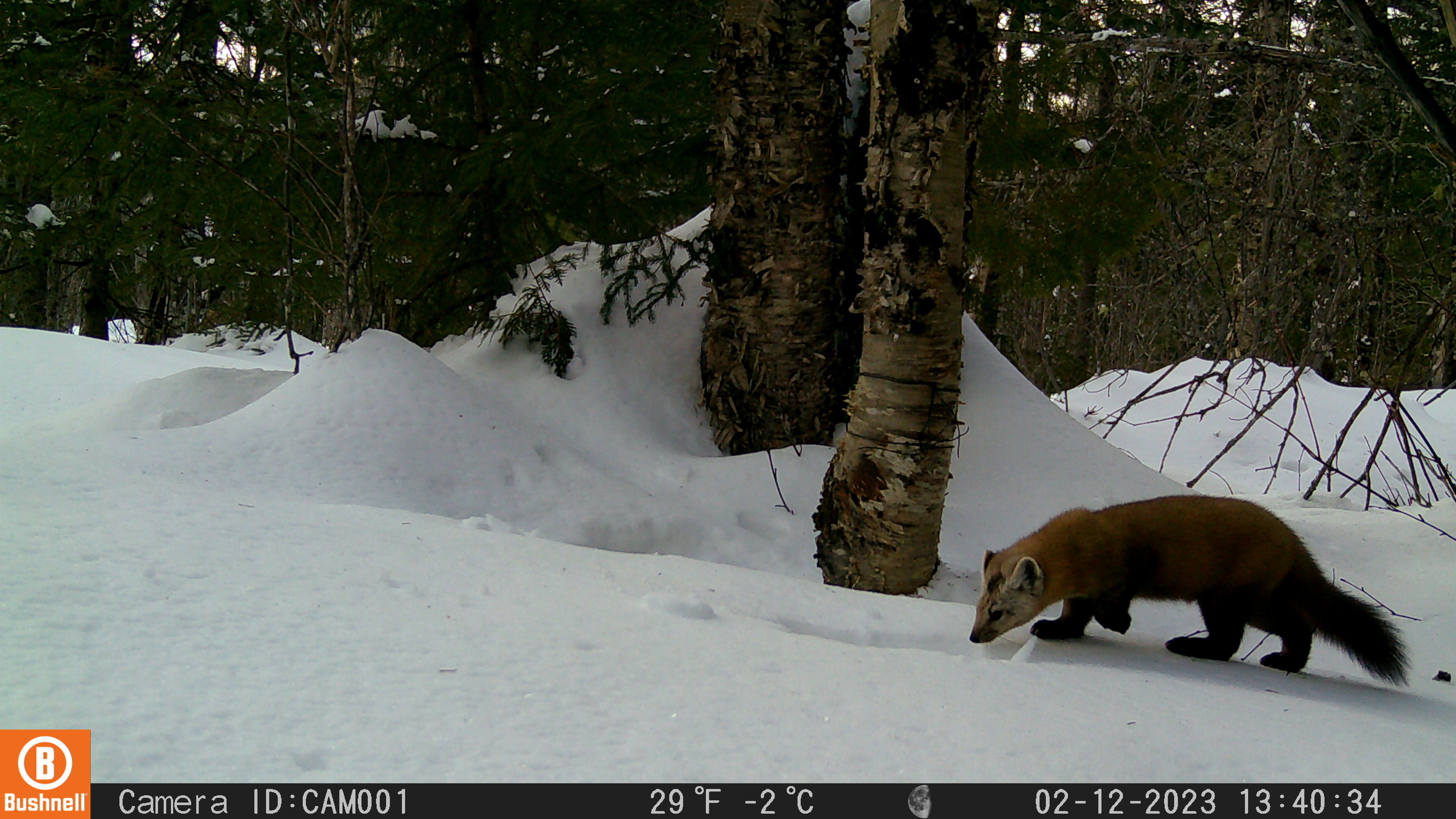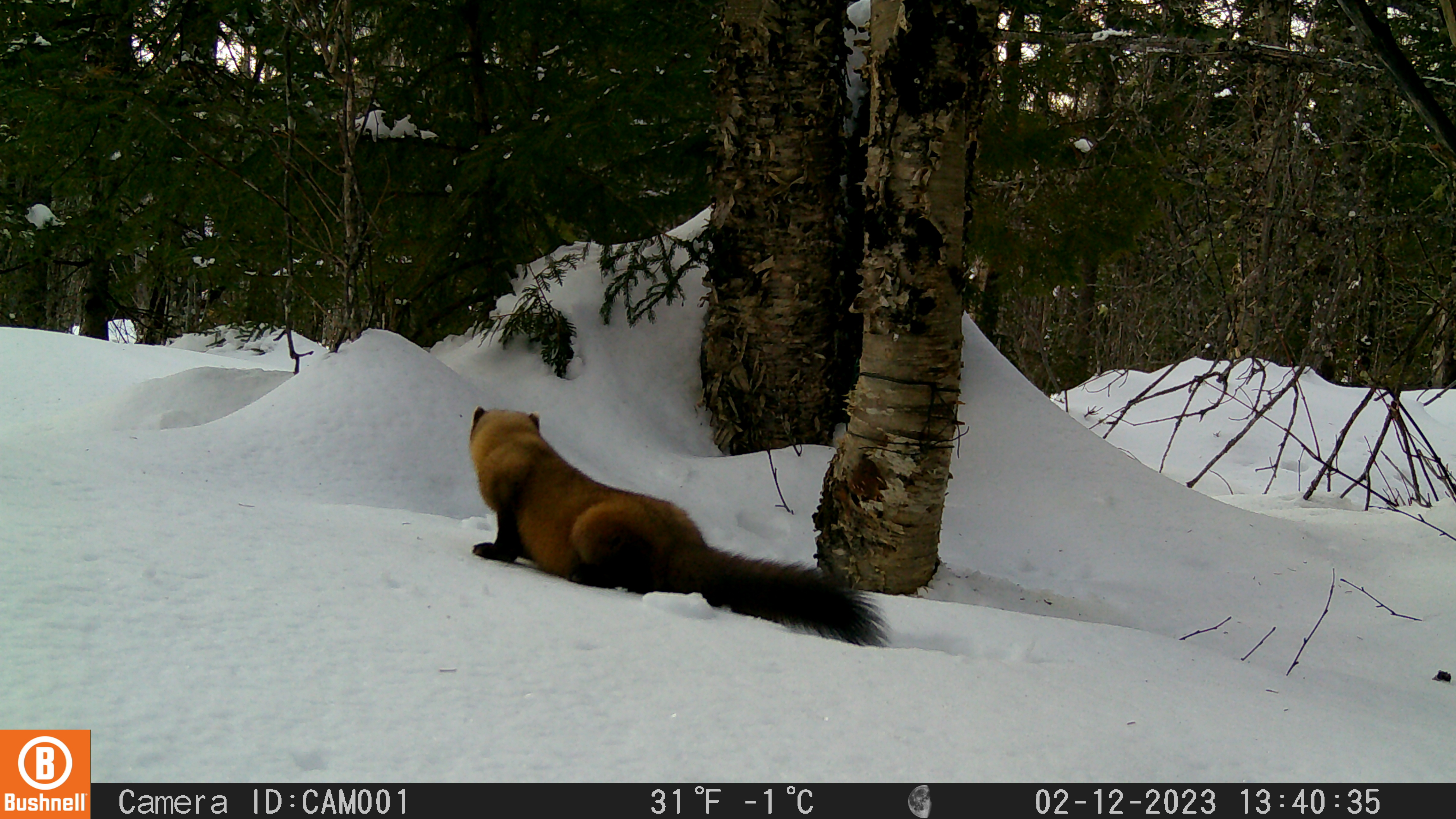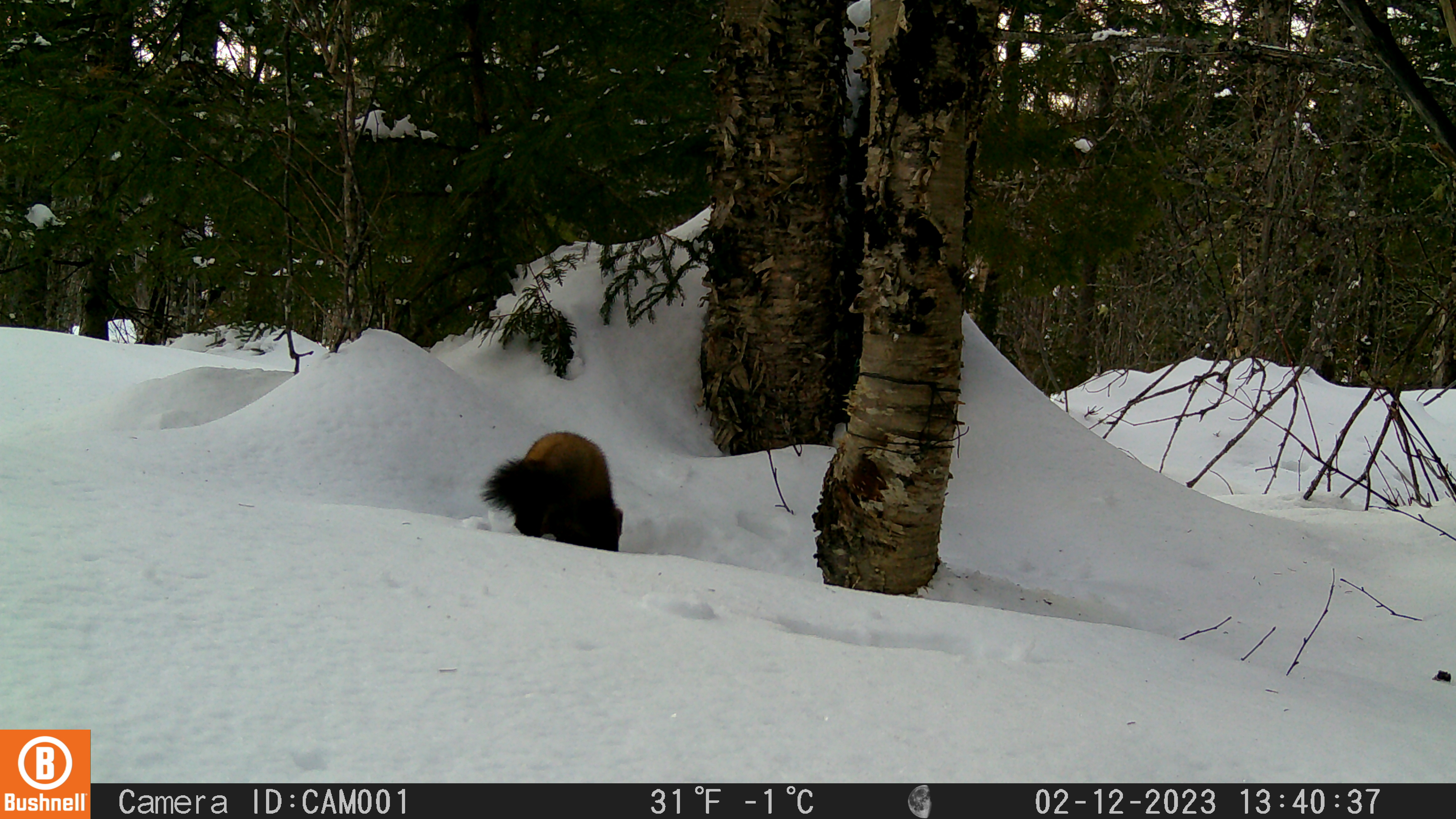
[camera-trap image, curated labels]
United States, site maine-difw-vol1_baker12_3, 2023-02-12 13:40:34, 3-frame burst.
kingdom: Animalia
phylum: Chordata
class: Mammalia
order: Carnivora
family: Mustelidae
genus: Martes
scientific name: Martes americana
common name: american marten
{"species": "american marten (Martes americana)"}